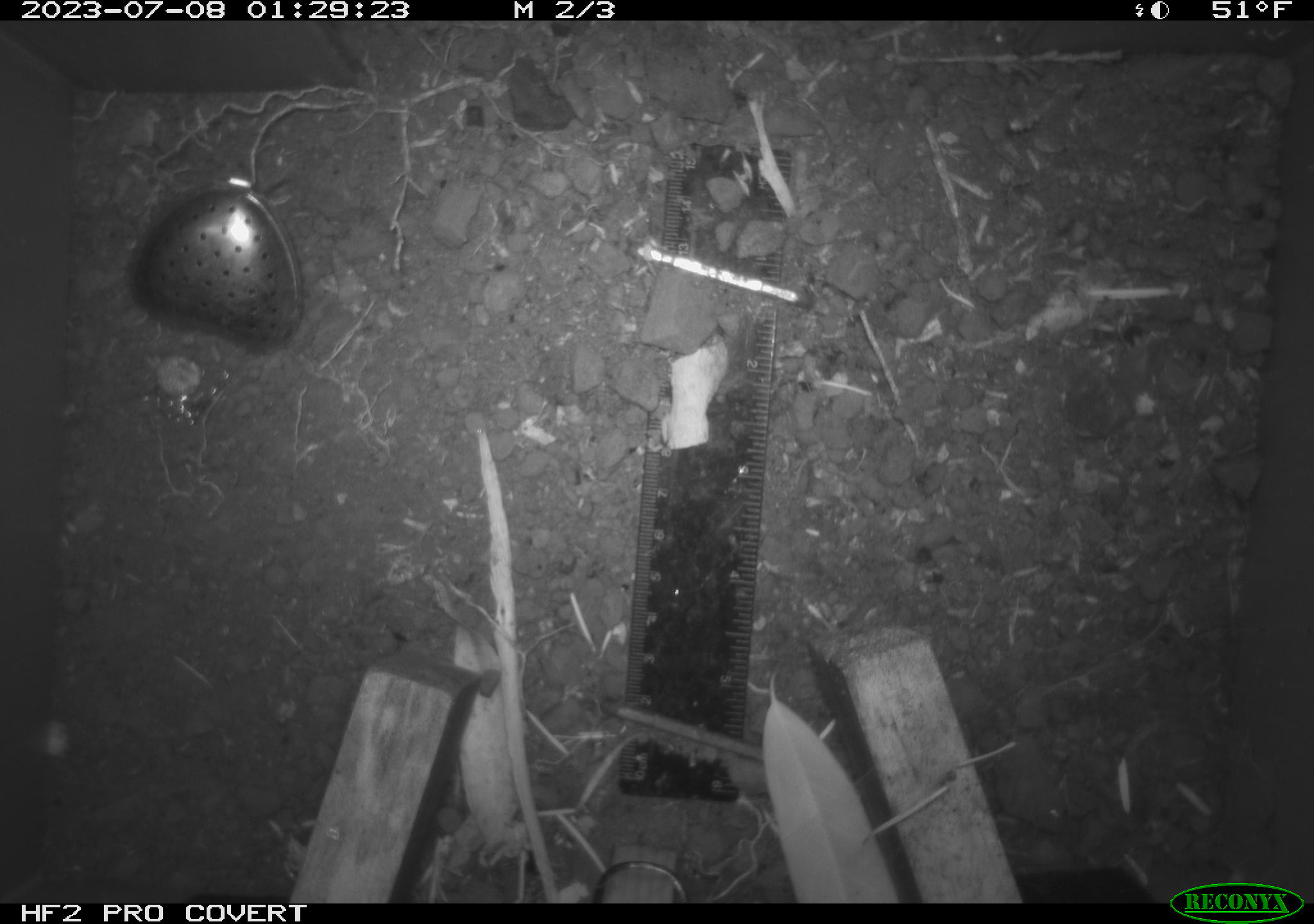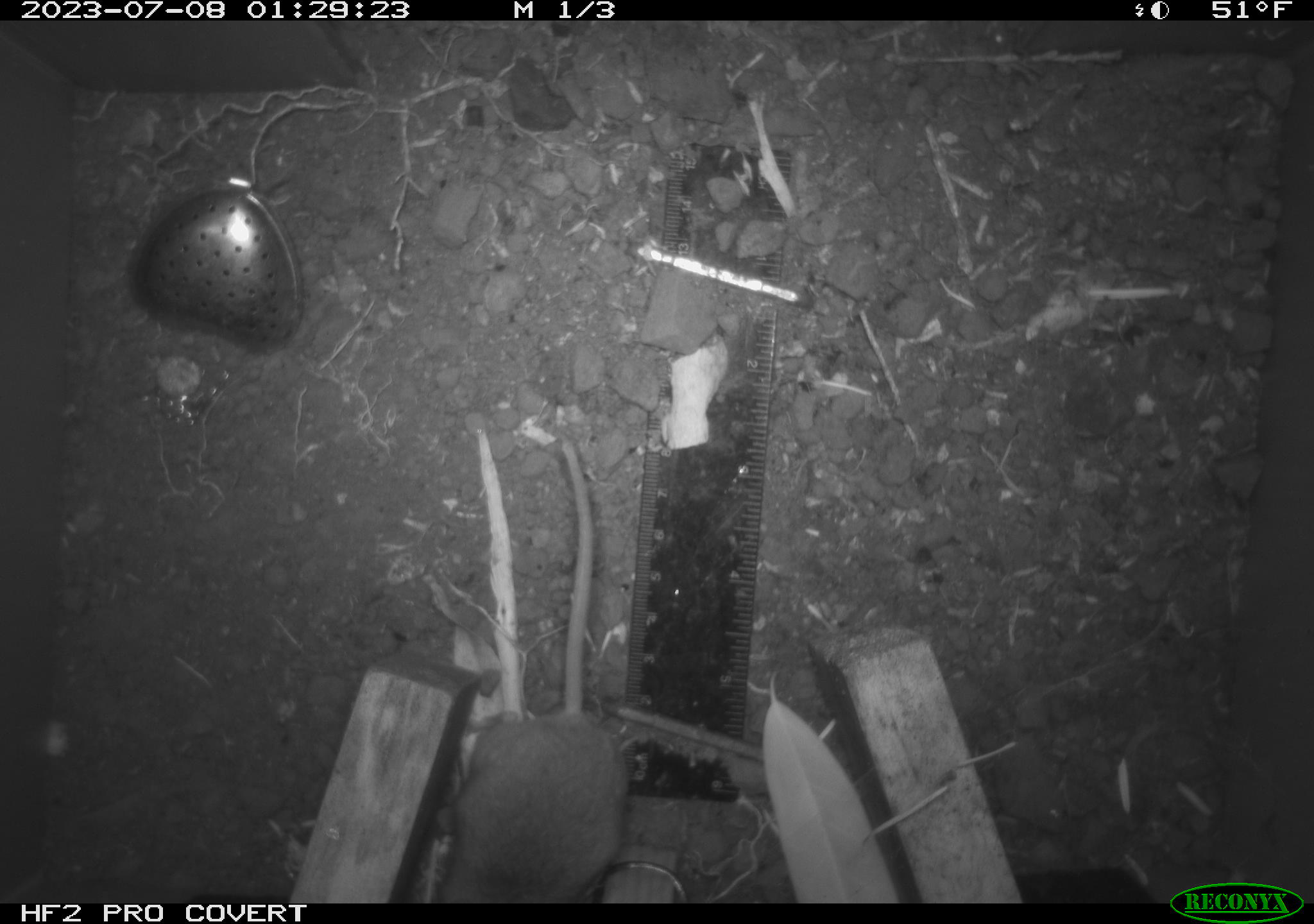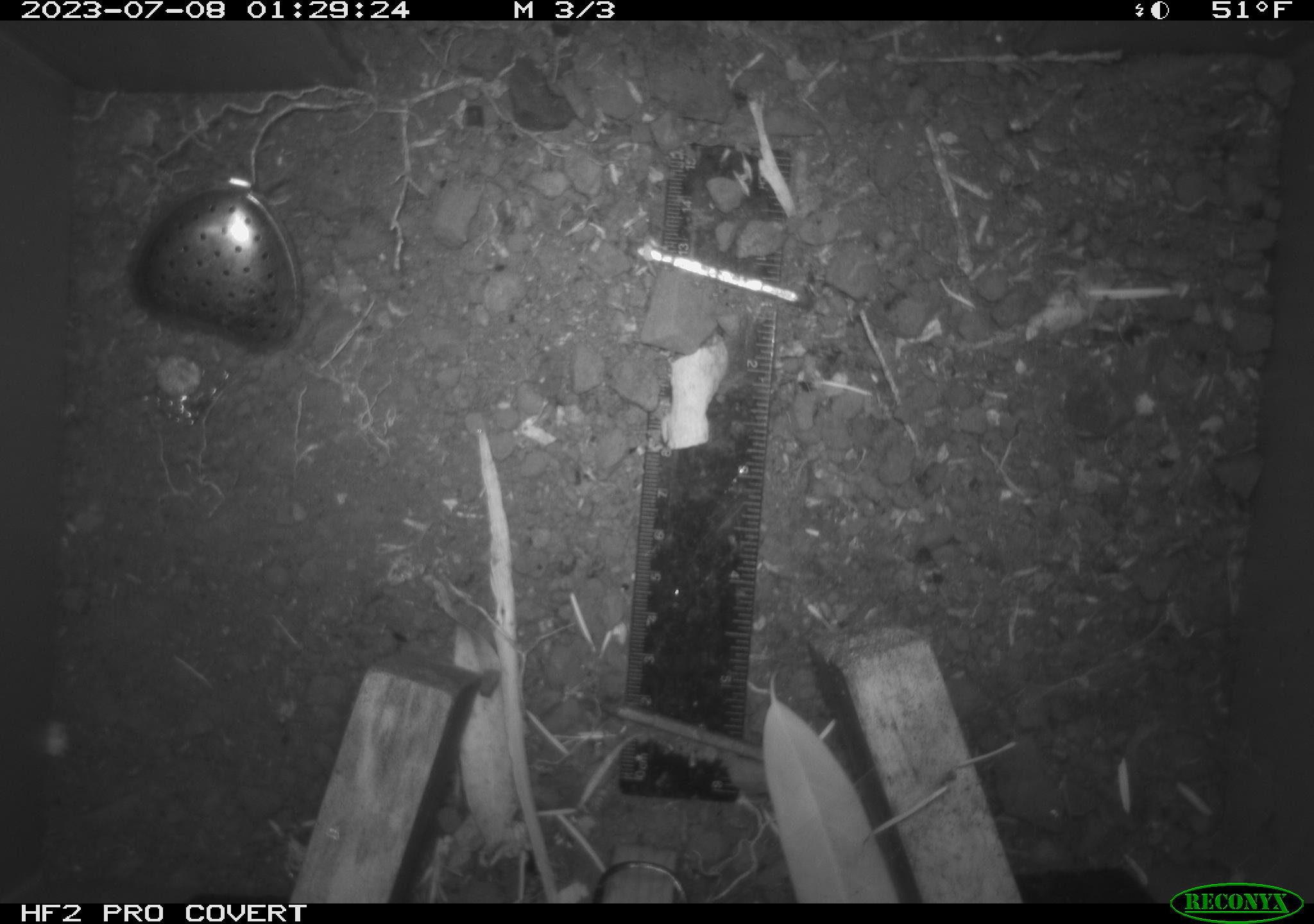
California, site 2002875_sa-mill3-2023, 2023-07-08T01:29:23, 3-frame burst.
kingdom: Animalia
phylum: Chordata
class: Mammalia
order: Rodentia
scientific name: Rodentia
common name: mouse species